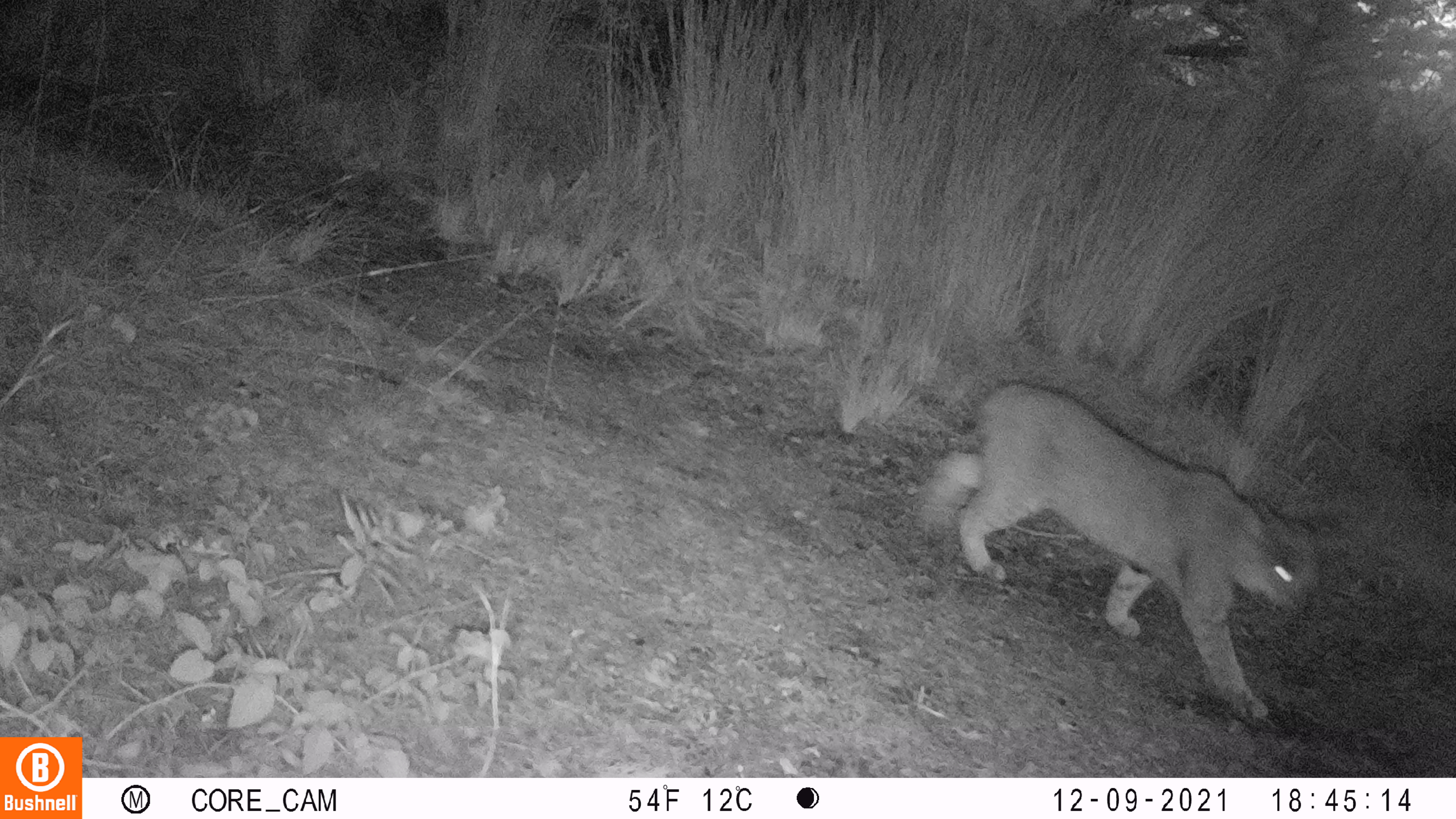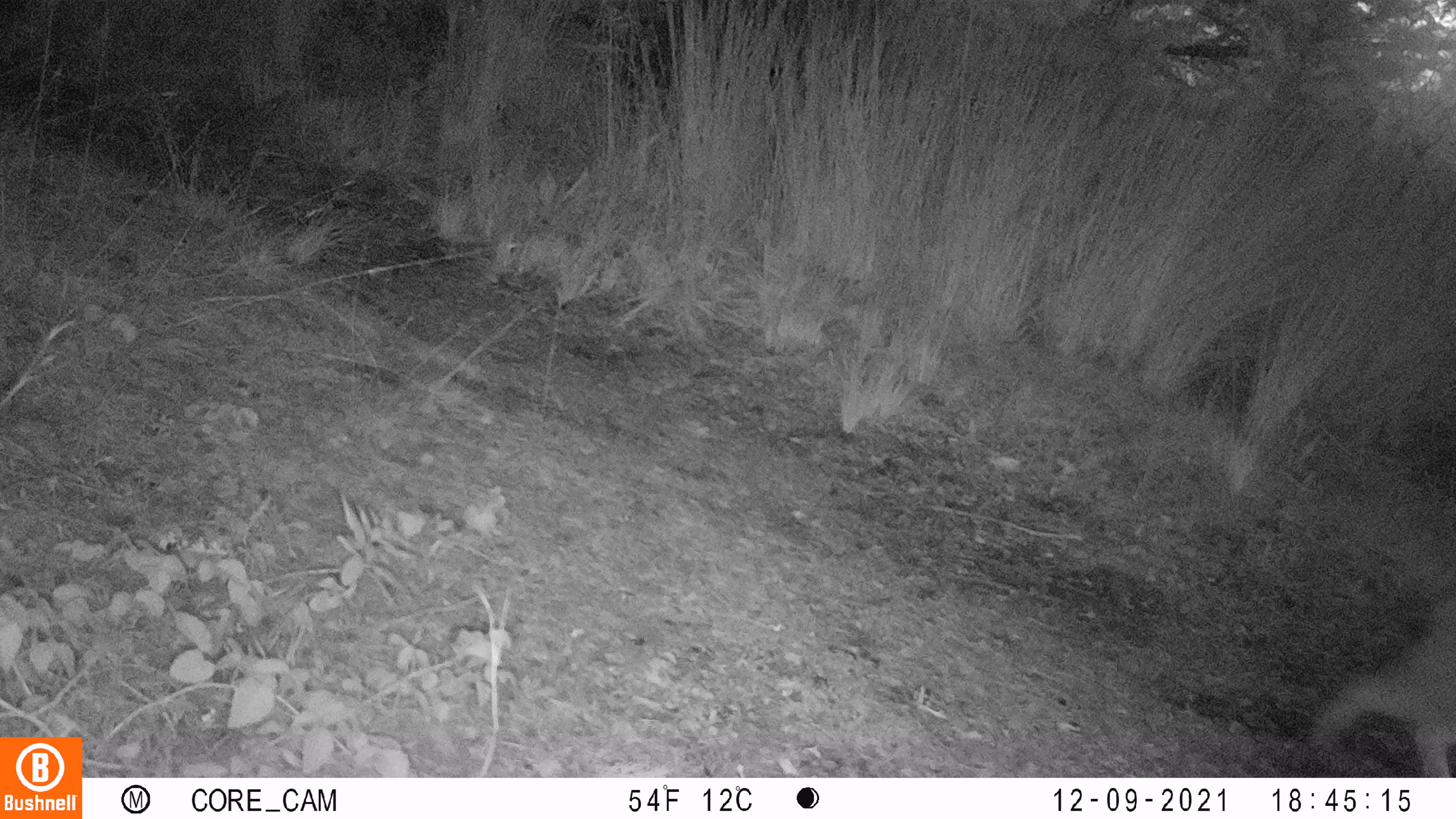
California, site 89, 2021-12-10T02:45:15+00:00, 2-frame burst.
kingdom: Animalia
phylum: Chordata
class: Mammalia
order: Carnivora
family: Felidae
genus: Lynx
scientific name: Lynx rufus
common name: bobcat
Bobcat (Lynx rufus).